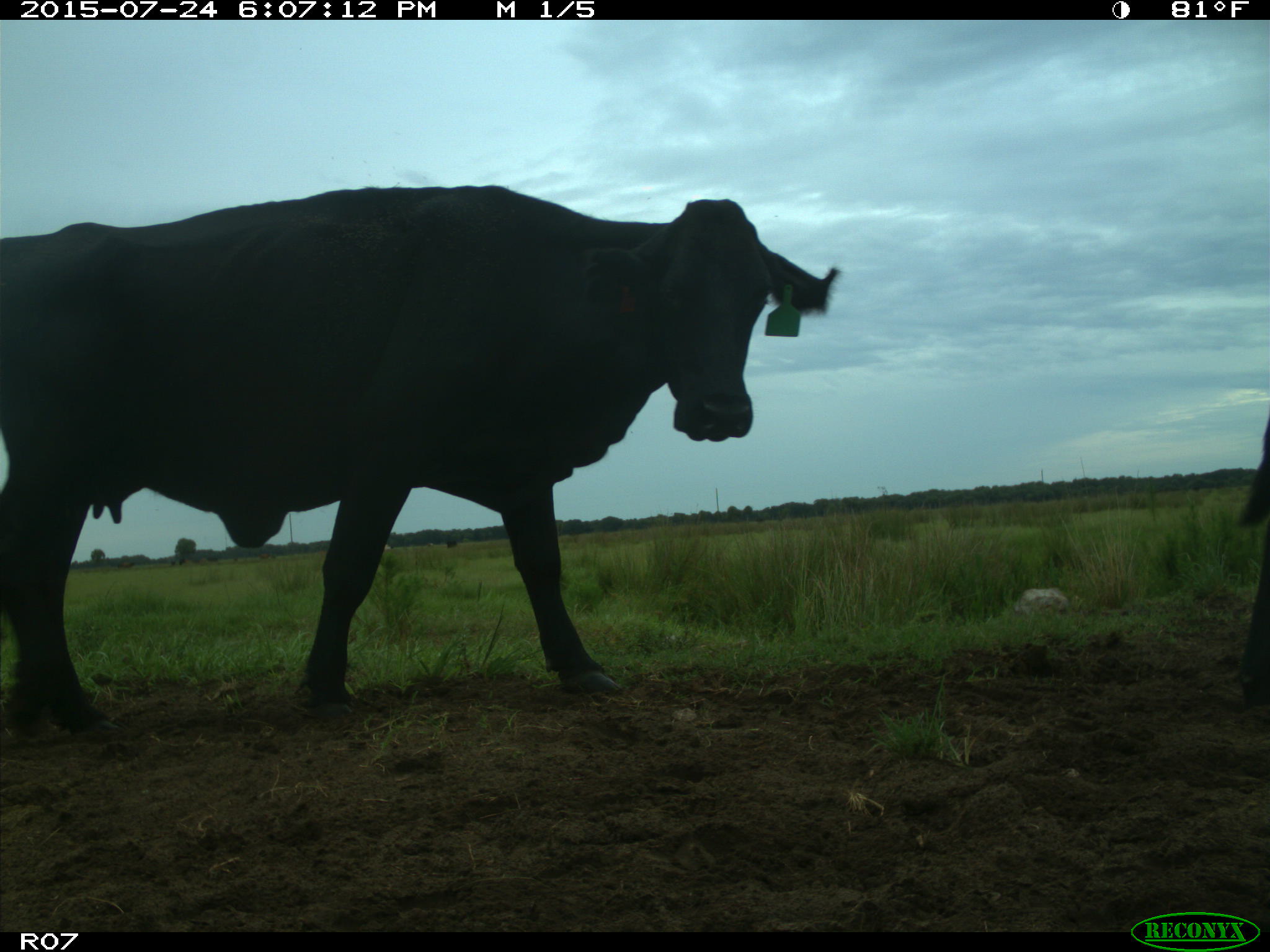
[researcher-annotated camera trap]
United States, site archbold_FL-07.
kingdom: Animalia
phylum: Chordata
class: Mammalia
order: Artiodactyla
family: Bovidae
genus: Bos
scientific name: Bos taurus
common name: domestic cow